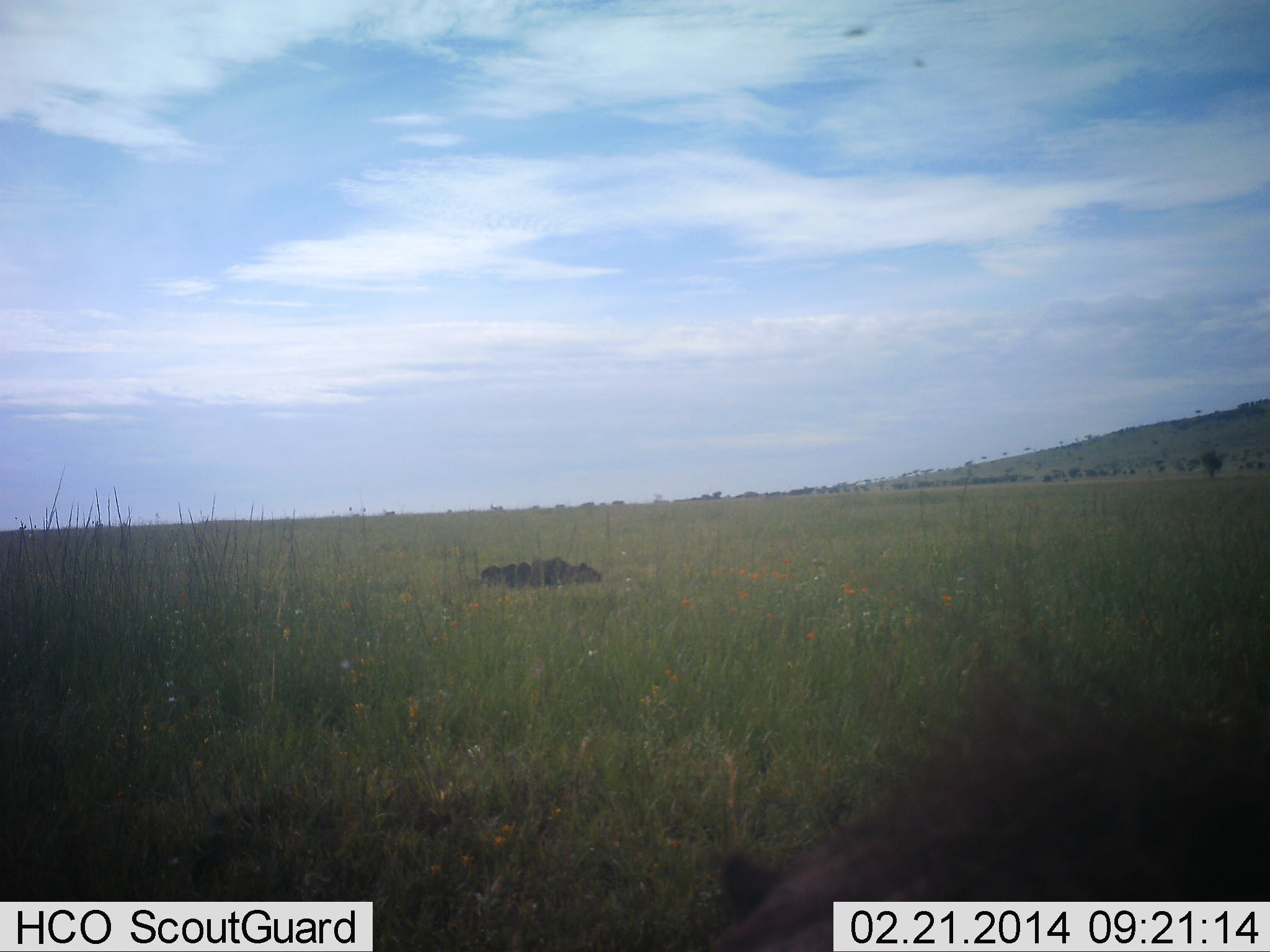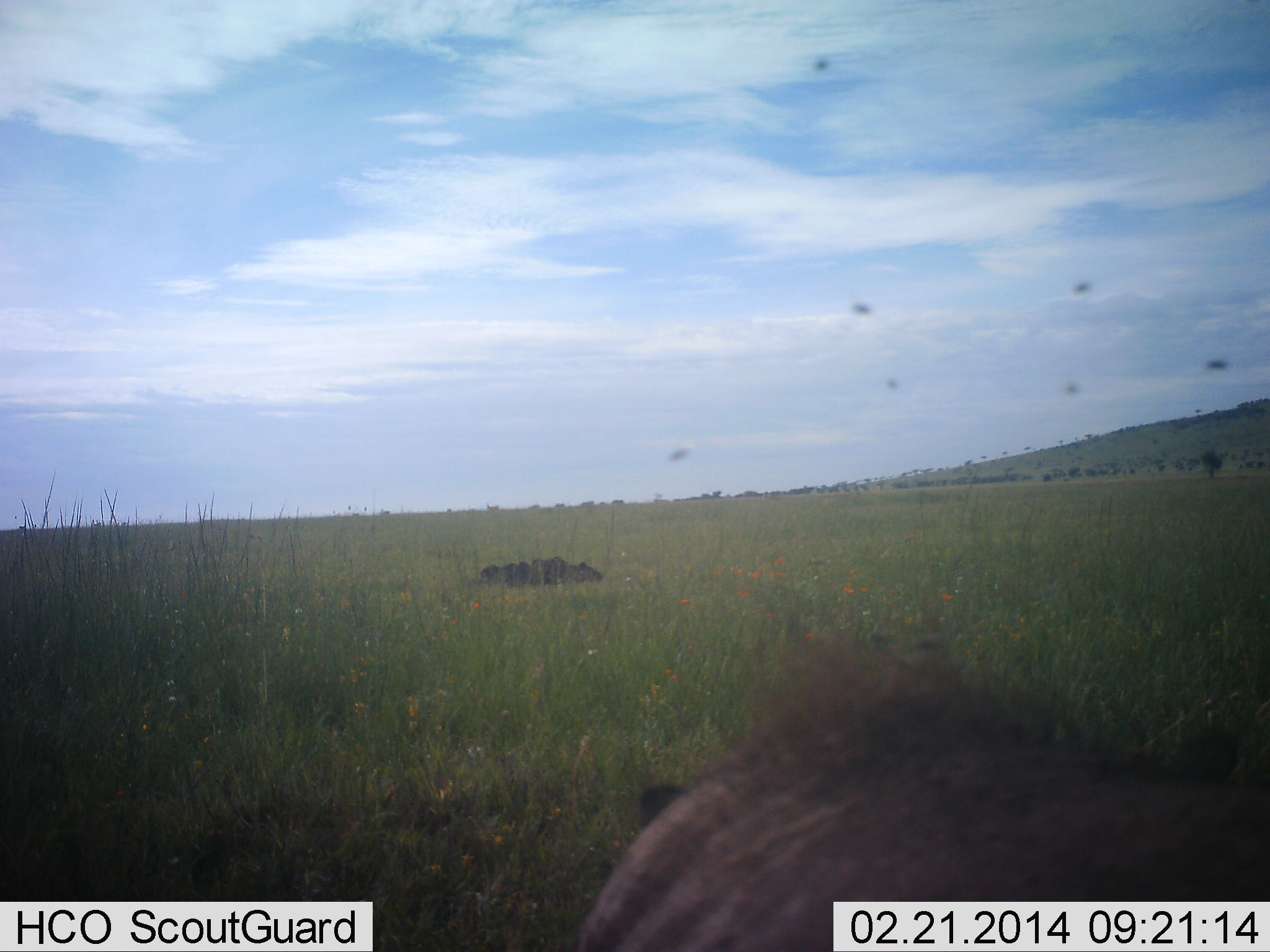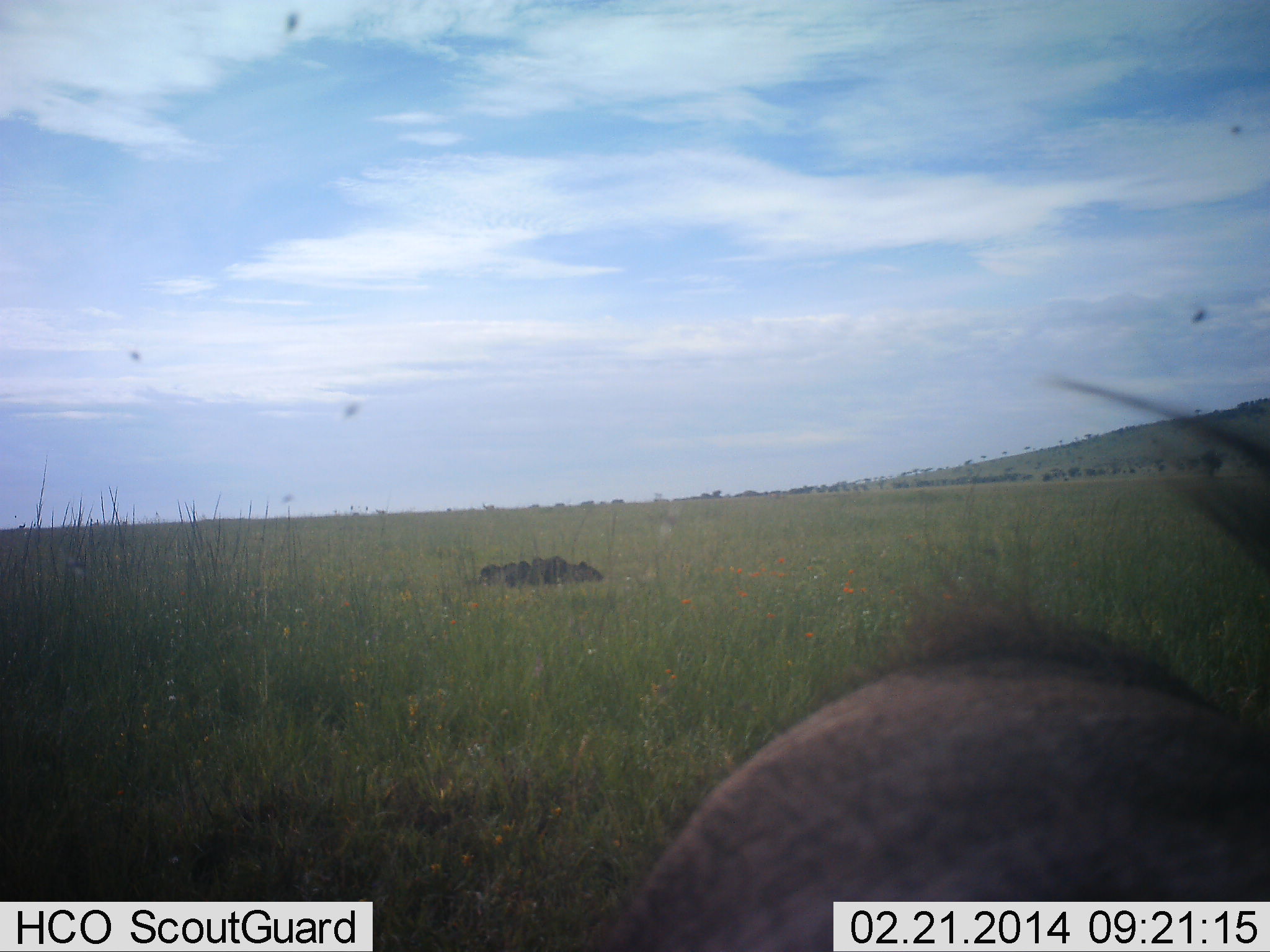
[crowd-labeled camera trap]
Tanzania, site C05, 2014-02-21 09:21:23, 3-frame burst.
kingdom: Animalia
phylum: Chordata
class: Mammalia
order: Artiodactyla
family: Suidae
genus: Phacochoerus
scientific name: Phacochoerus africanus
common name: warthog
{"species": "warthog (Phacochoerus africanus)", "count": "1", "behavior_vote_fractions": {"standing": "69%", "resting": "0%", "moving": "23%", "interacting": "0%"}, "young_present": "0%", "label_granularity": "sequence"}